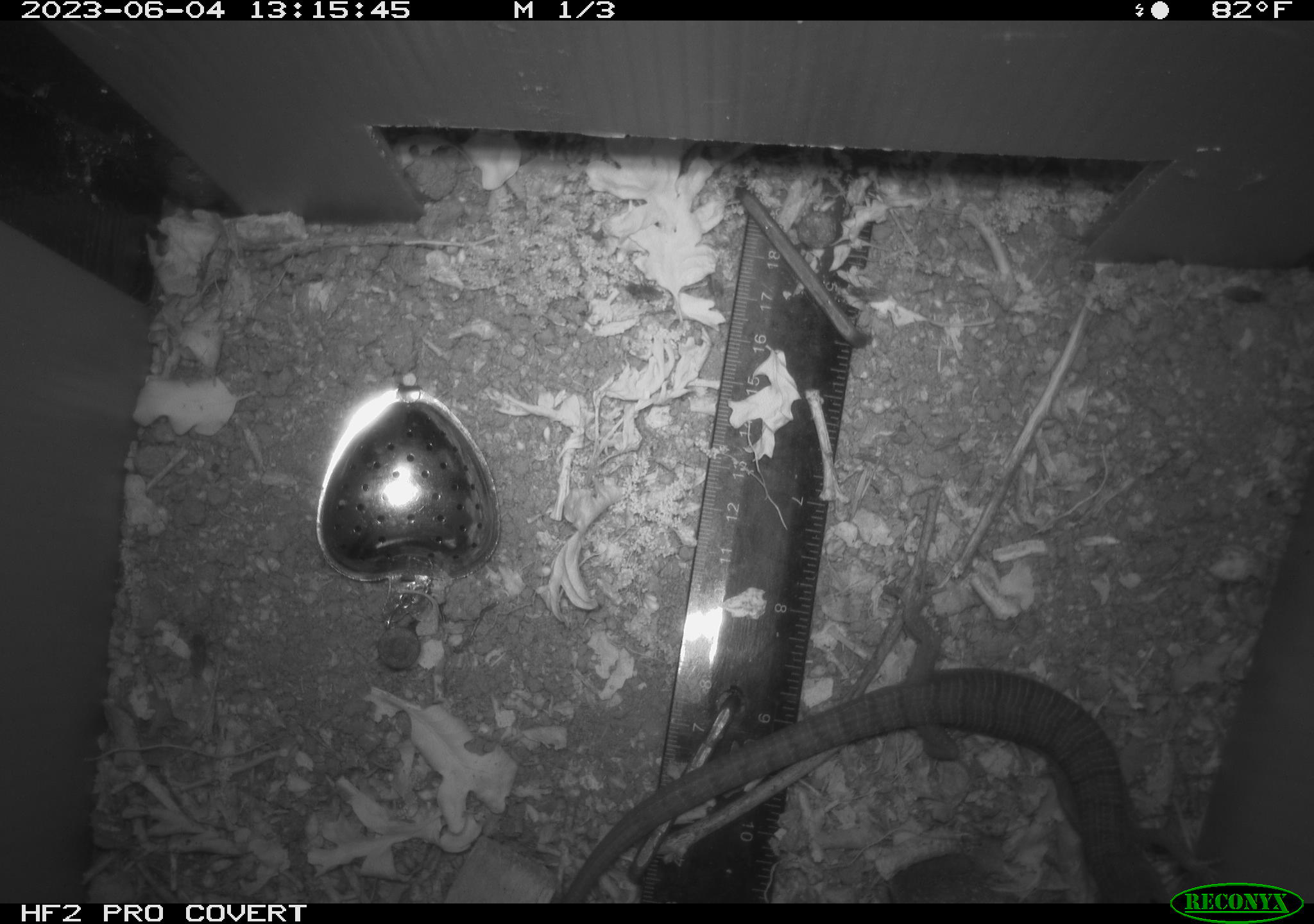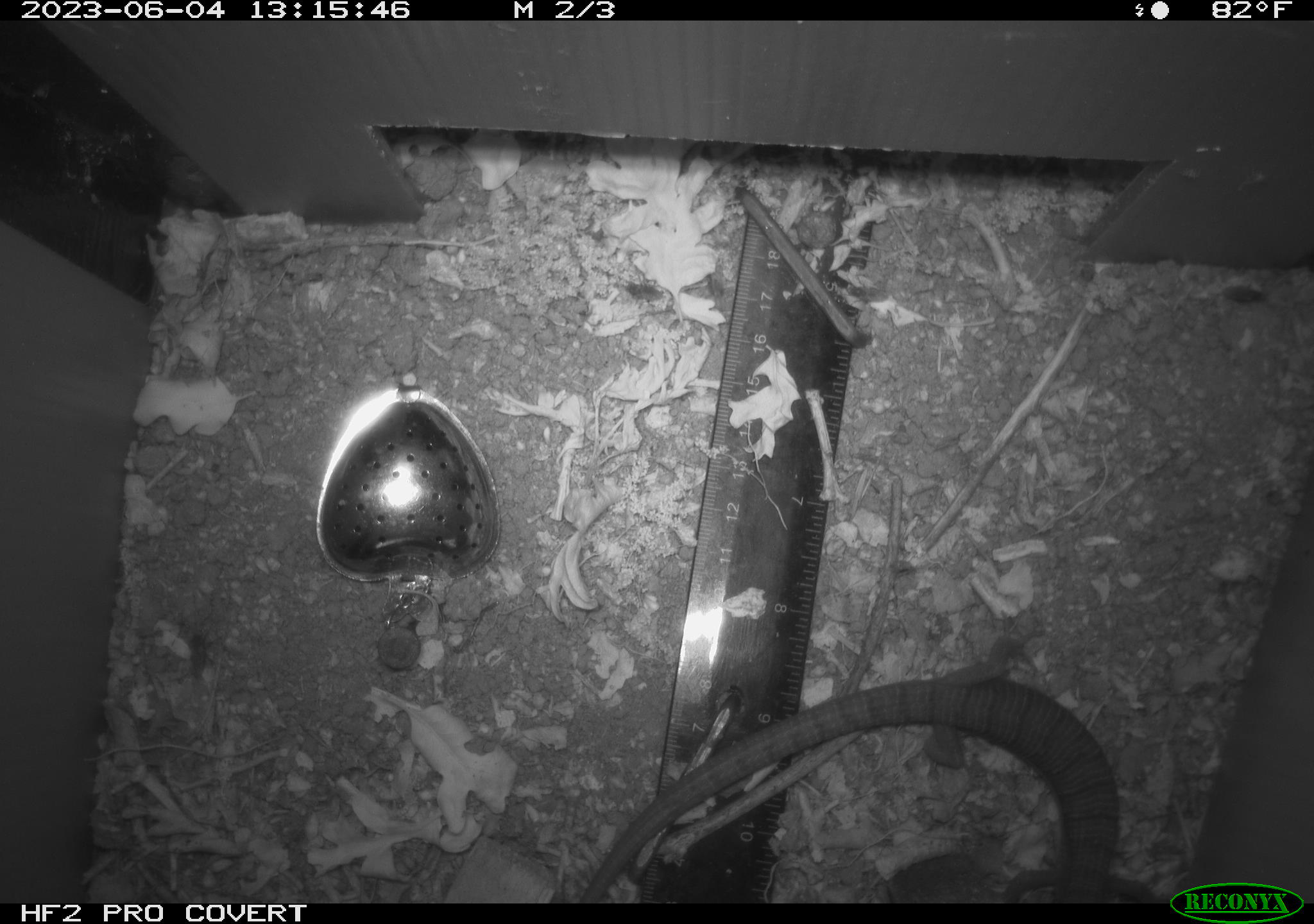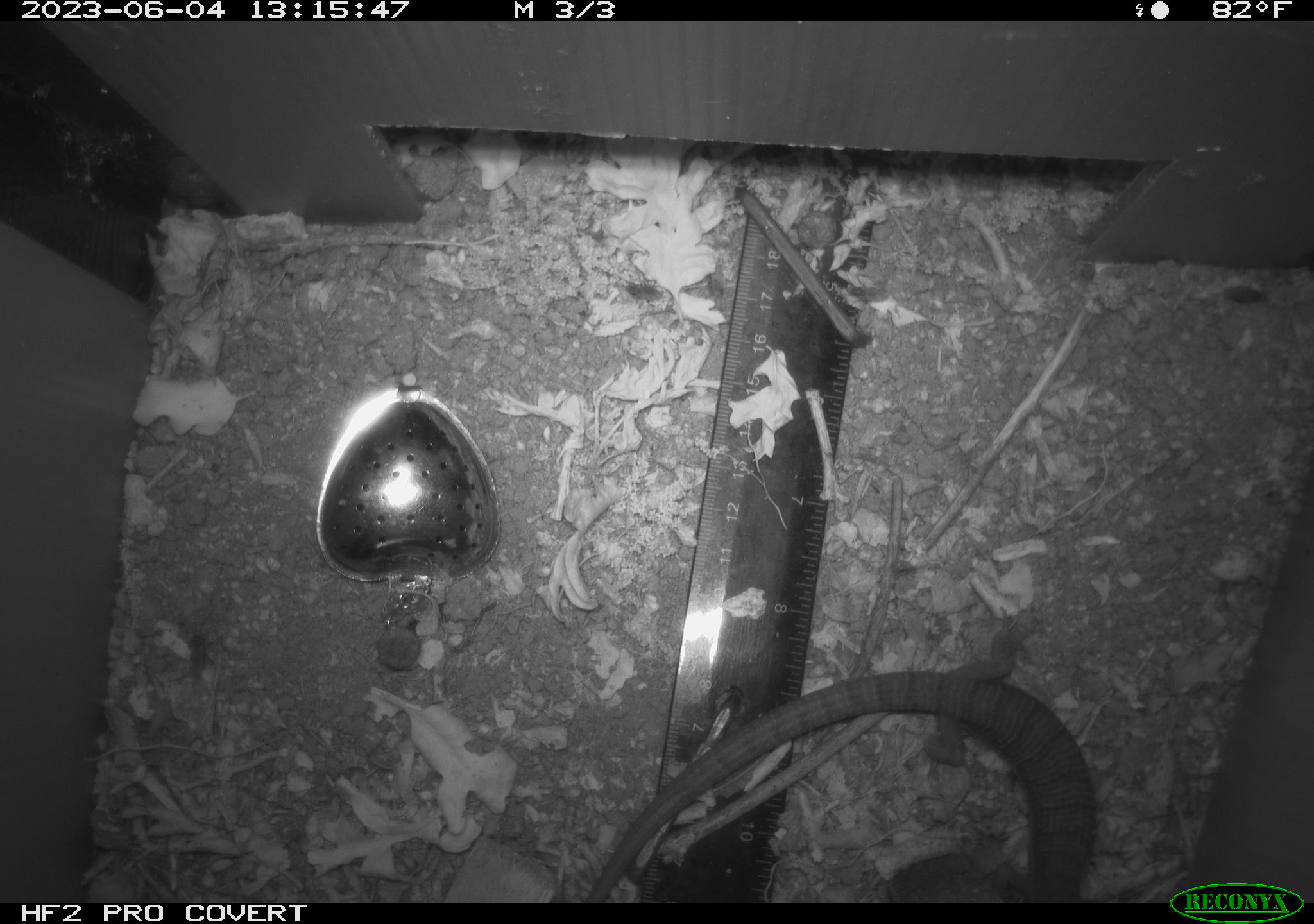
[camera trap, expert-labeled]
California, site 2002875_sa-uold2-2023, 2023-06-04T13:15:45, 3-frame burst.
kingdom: Animalia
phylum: Chordata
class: Reptilia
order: Squamata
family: Anguidae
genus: Elgaria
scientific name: Elgaria multicarinata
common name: southern alligator lizard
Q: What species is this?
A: Southern alligator lizard (Elgaria multicarinata).